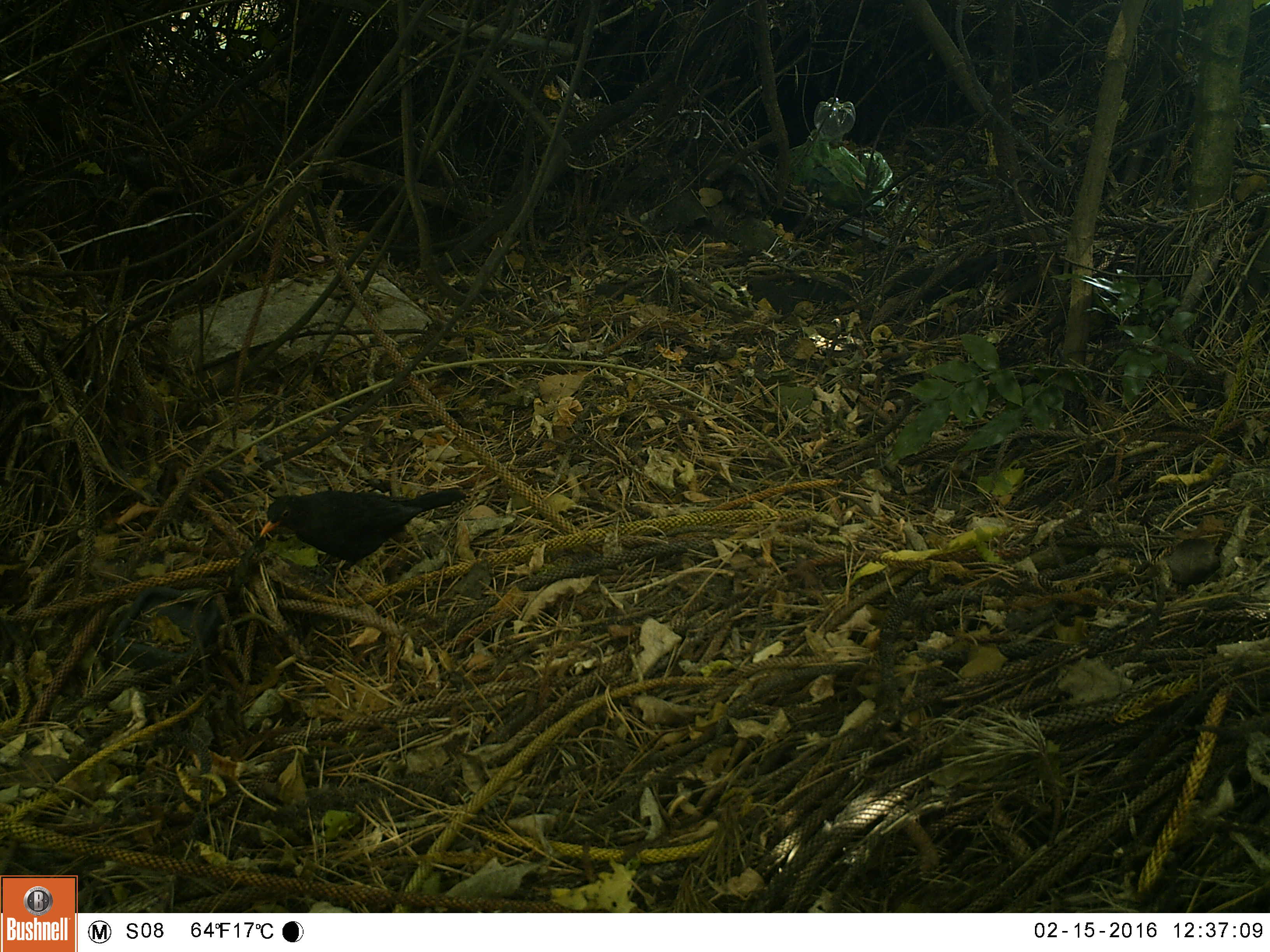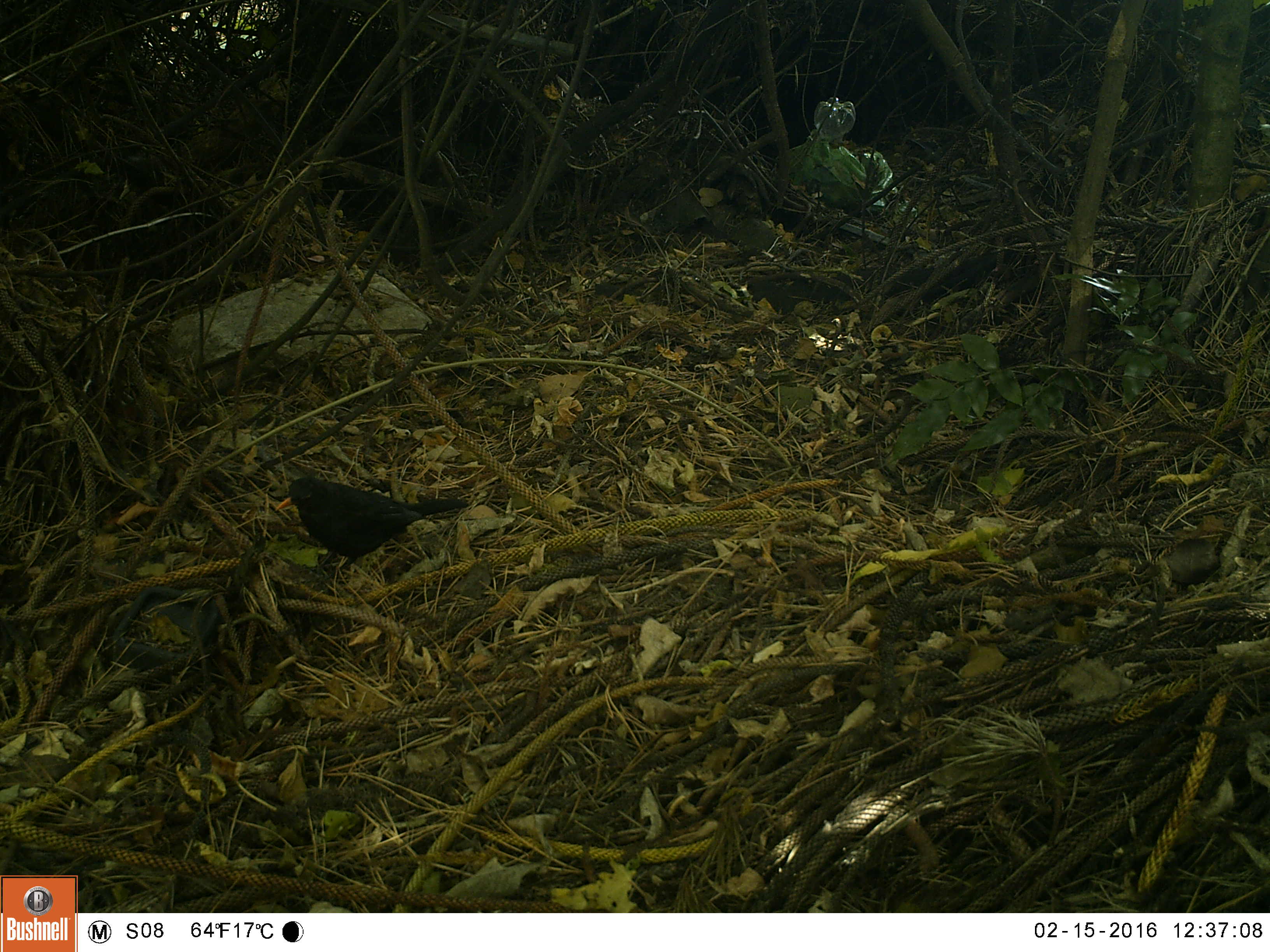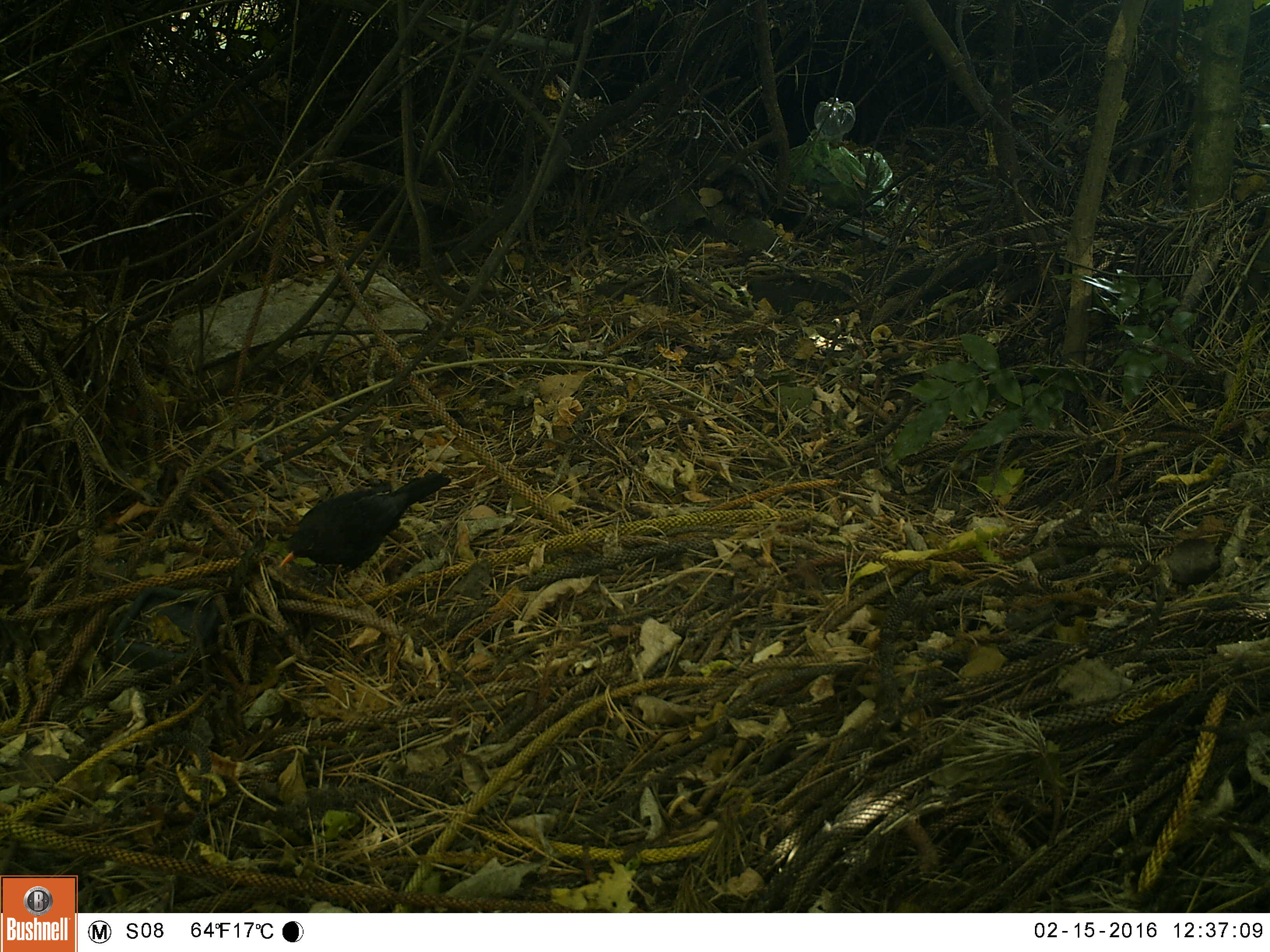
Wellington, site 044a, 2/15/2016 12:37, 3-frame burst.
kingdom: Animalia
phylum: Chordata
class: Aves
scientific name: Aves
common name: bird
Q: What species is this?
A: Bird (Aves).